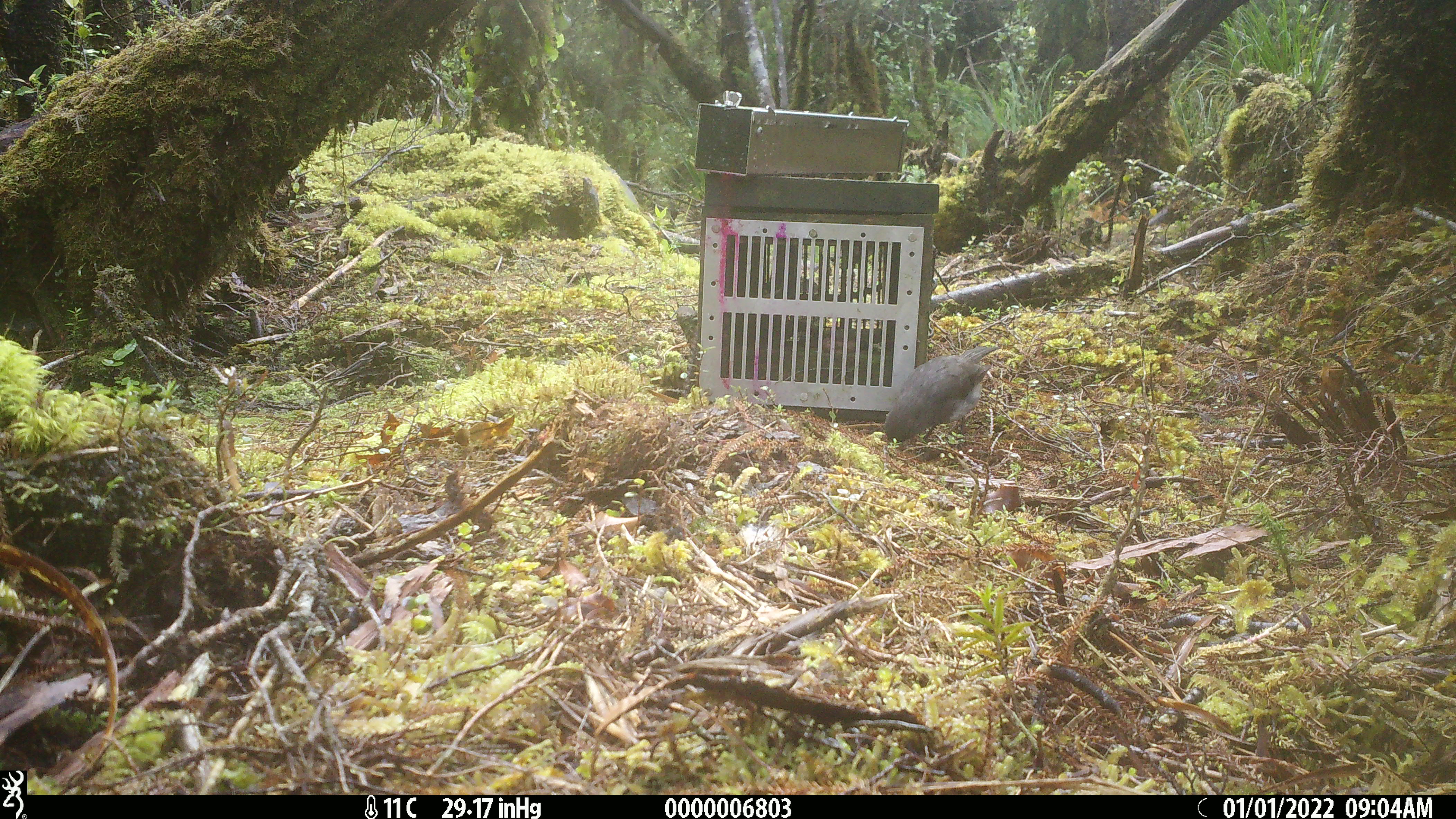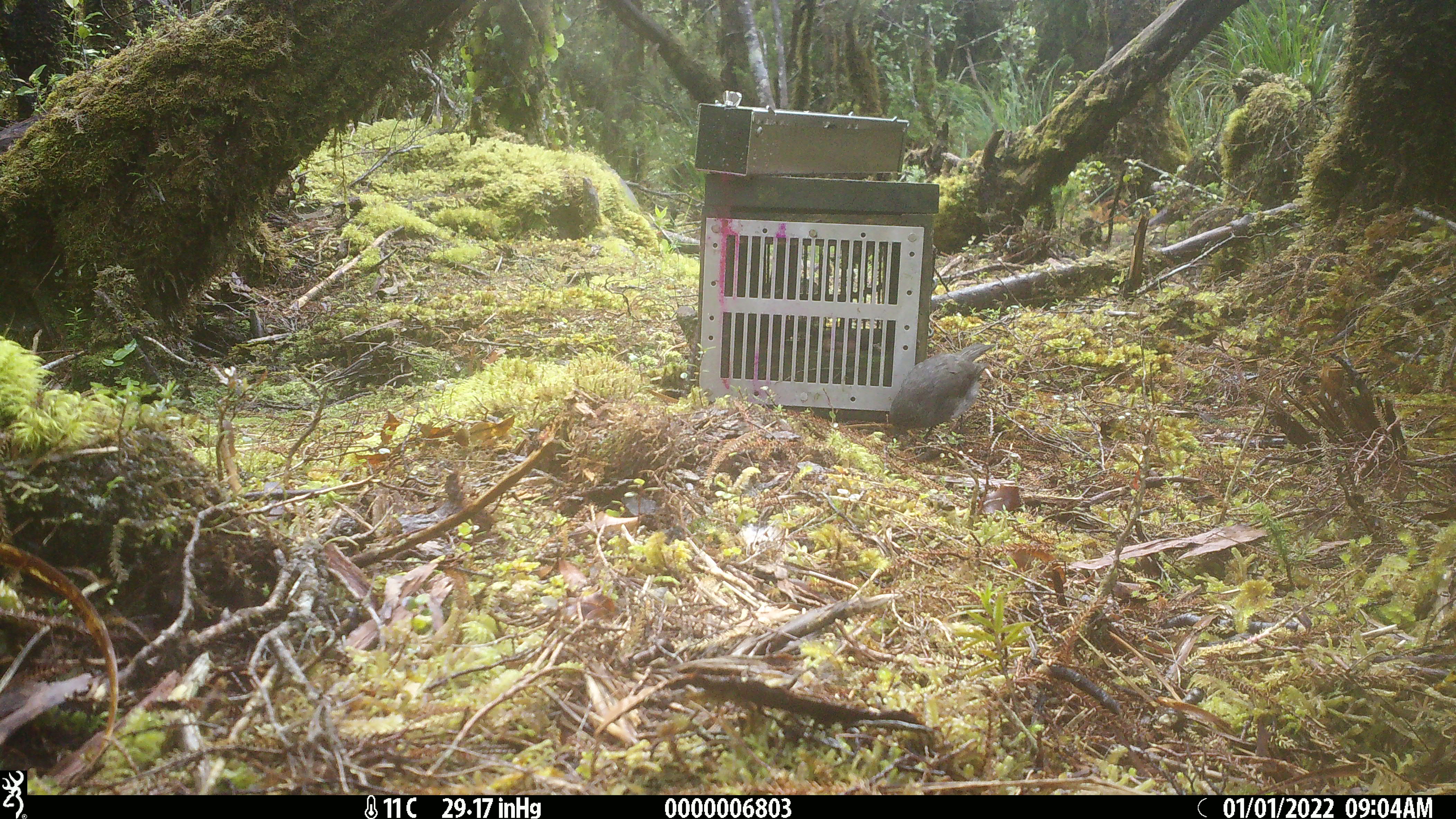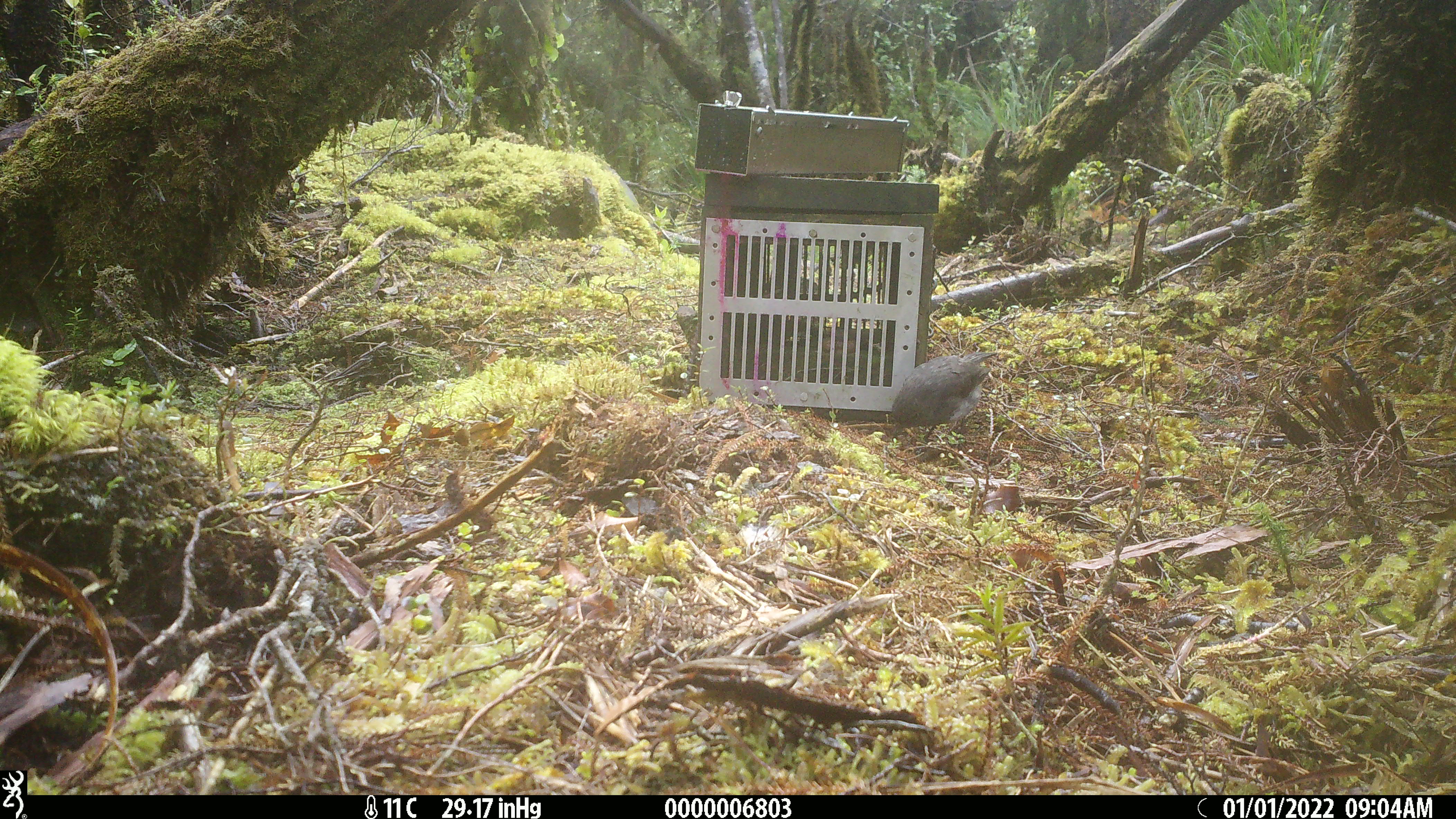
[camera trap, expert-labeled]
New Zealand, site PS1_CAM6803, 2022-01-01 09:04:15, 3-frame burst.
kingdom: Animalia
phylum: Chordata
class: Aves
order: Passeriformes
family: Petroicidae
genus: Petroica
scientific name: Petroica australis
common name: new zealand robin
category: robin